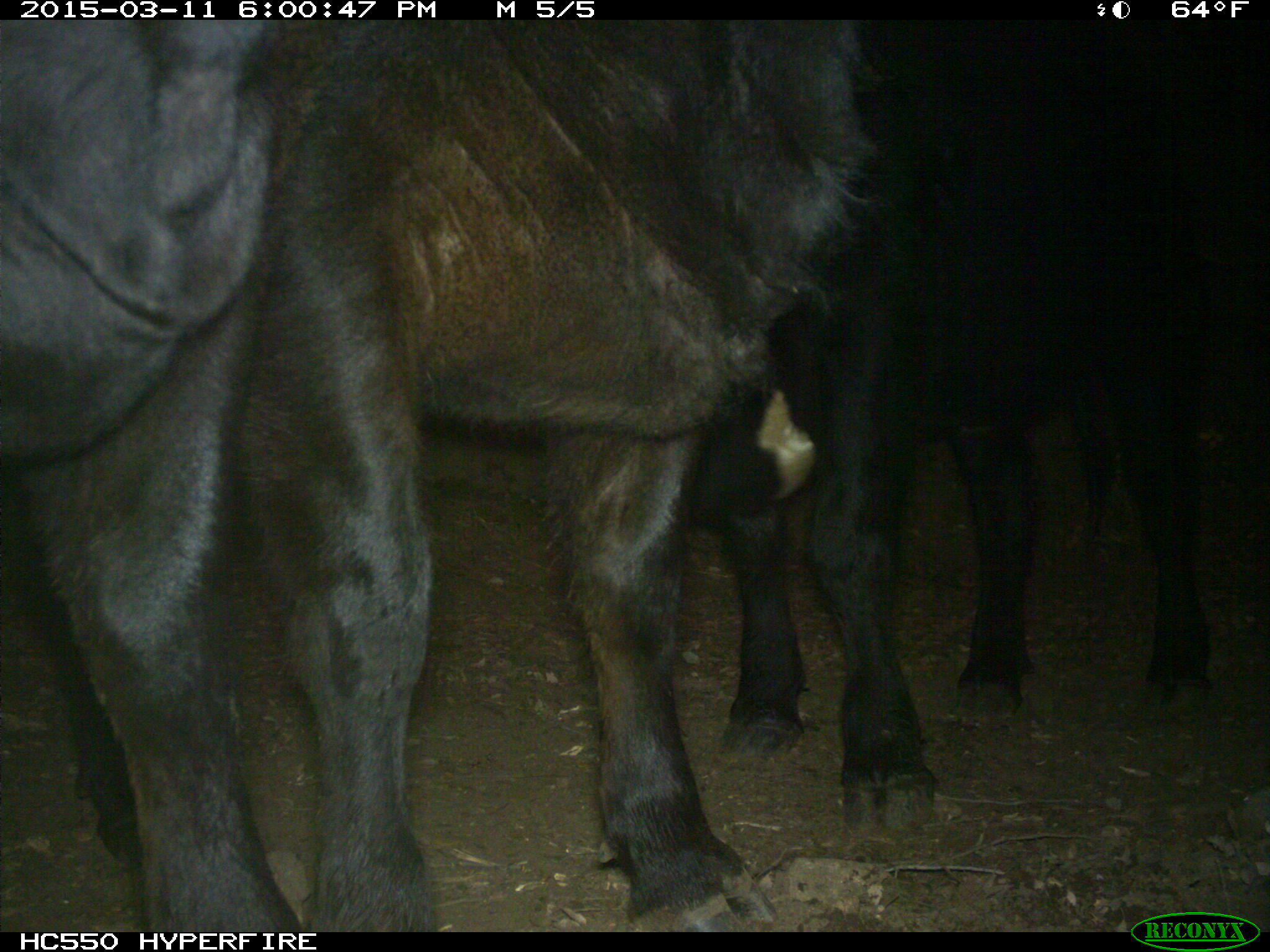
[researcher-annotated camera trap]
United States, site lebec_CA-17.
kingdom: Animalia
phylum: Chordata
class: Mammalia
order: Artiodactyla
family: Bovidae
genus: Bos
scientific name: Bos taurus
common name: domestic cow